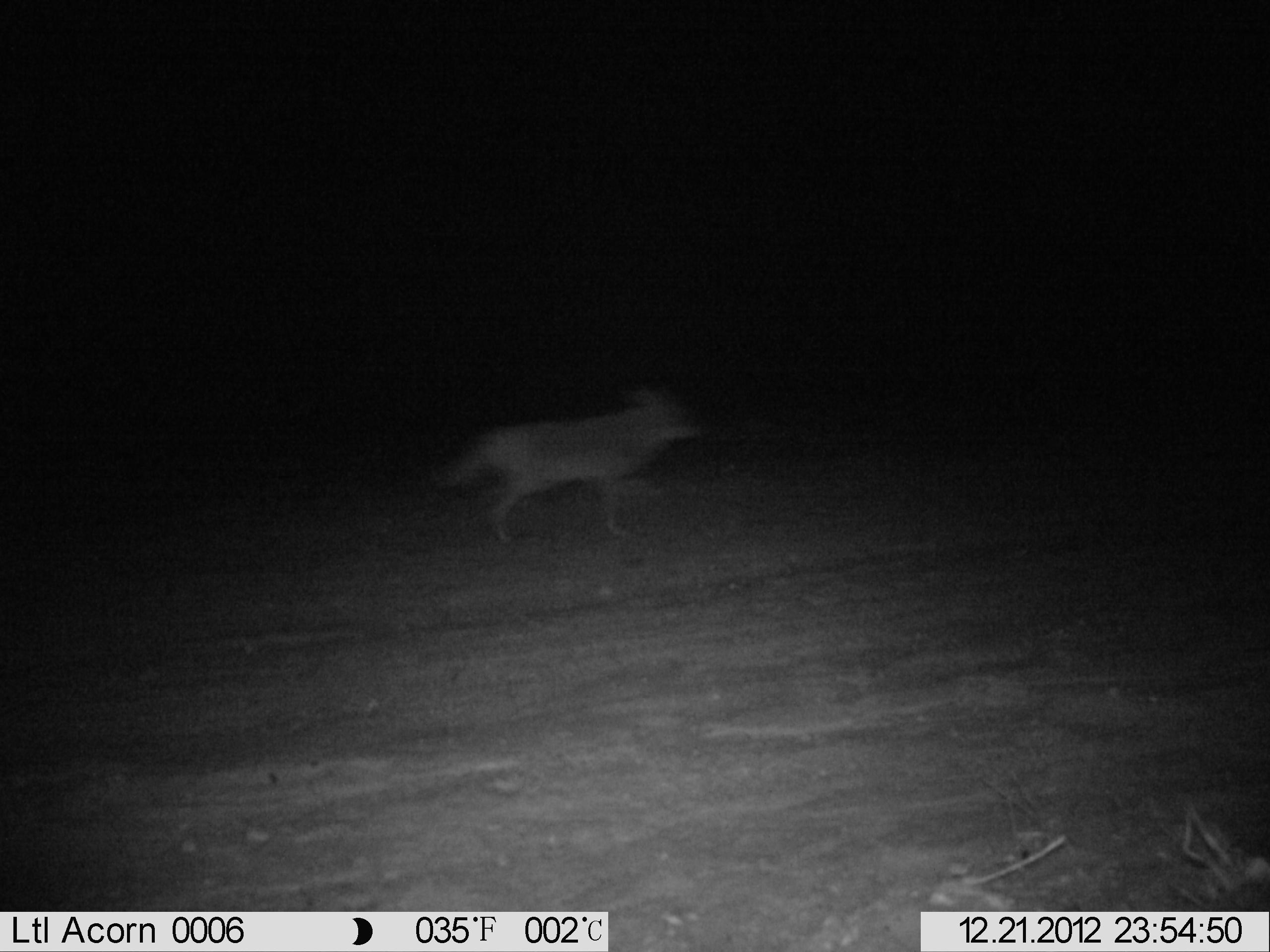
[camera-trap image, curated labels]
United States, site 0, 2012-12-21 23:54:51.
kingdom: Animalia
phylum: Chordata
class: Mammalia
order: Carnivora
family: Canidae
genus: Canis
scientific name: Canis latrans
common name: coyote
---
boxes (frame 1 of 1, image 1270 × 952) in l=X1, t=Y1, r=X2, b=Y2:
coyote: l=437, t=371, r=713, b=555